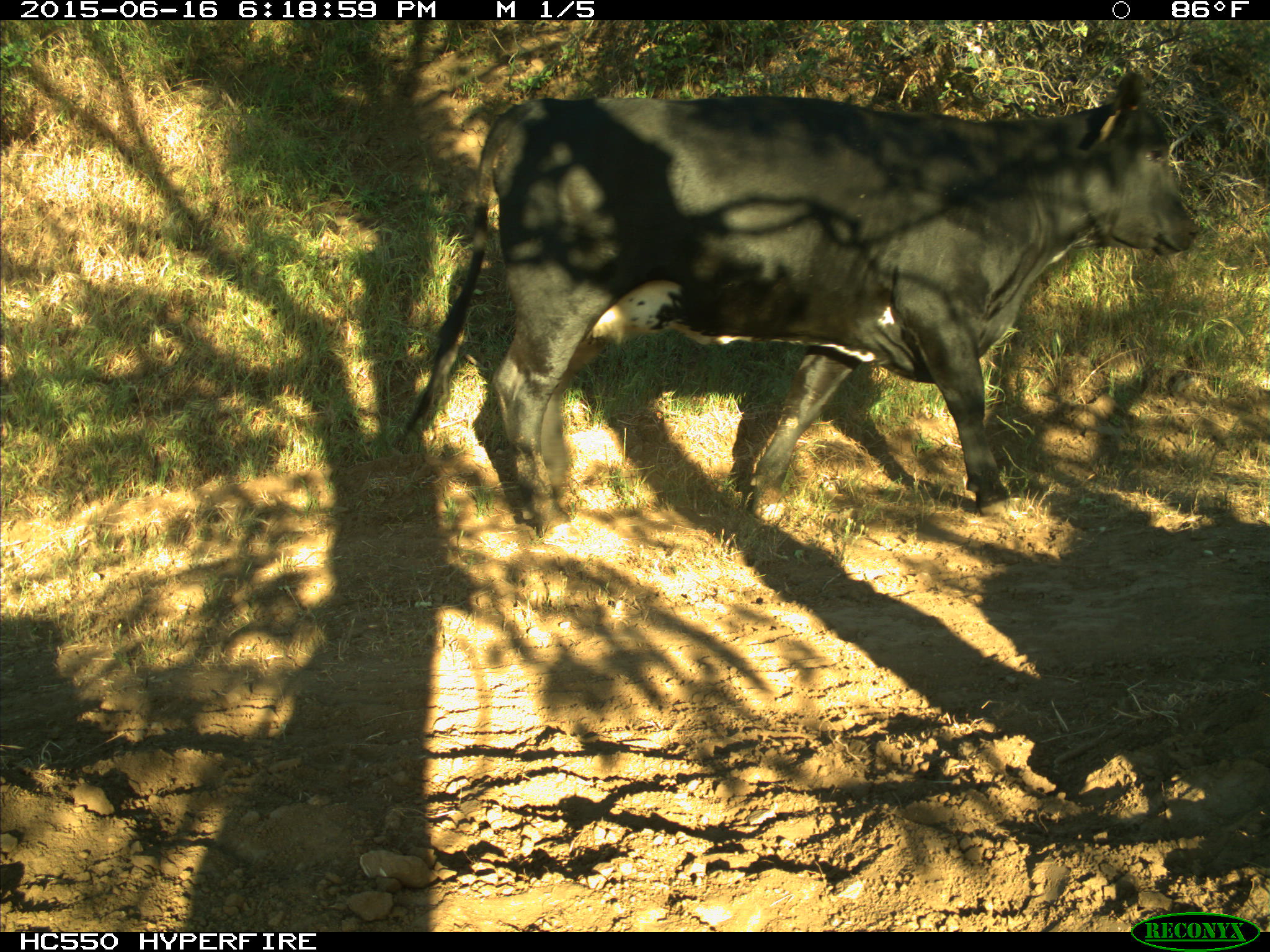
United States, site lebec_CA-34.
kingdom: Animalia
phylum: Chordata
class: Mammalia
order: Artiodactyla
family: Bovidae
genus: Bos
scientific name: Bos taurus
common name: domestic cow